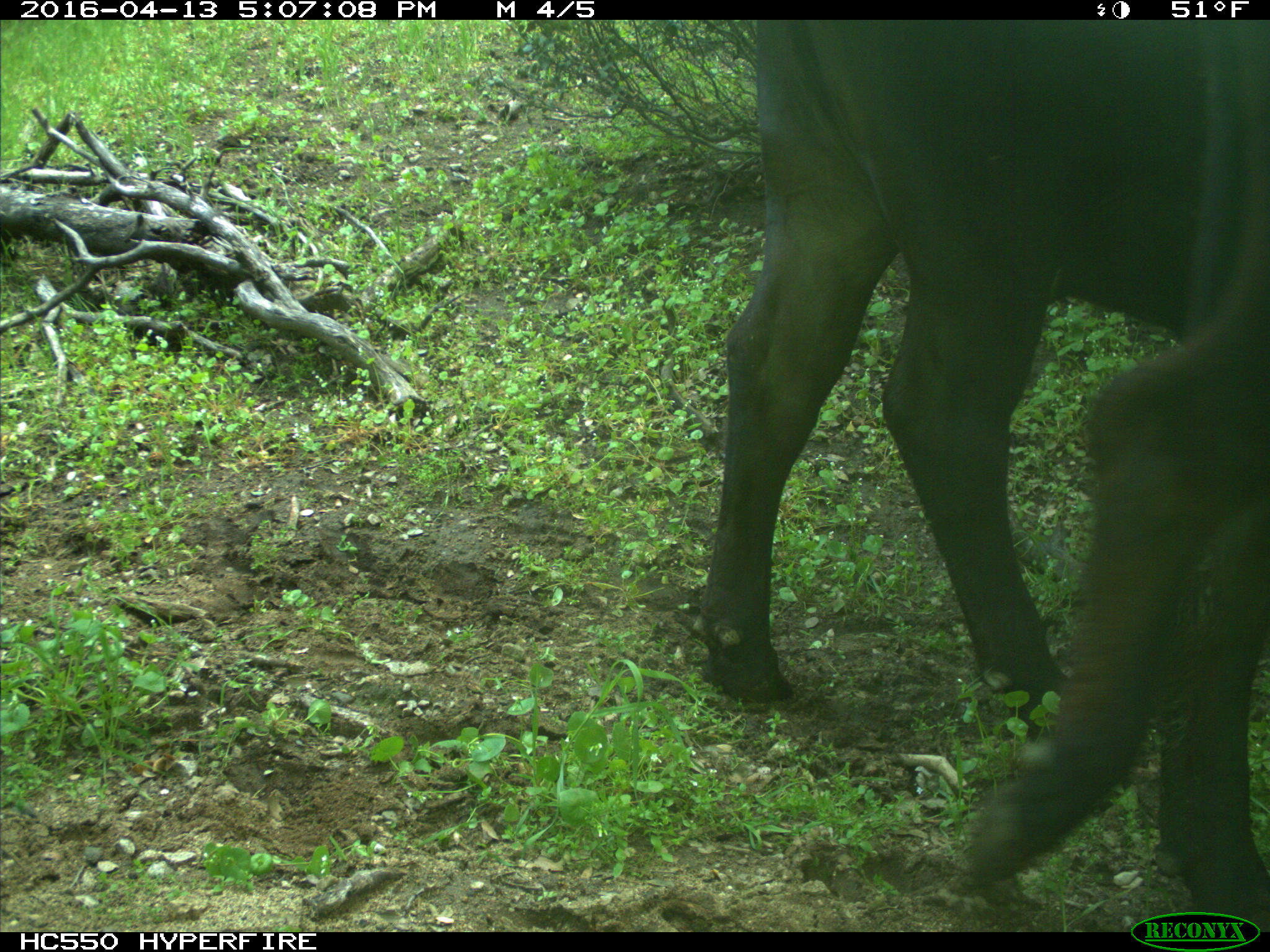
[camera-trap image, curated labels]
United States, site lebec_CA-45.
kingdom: Animalia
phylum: Chordata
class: Mammalia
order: Artiodactyla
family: Bovidae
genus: Bos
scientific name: Bos taurus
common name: domestic cow